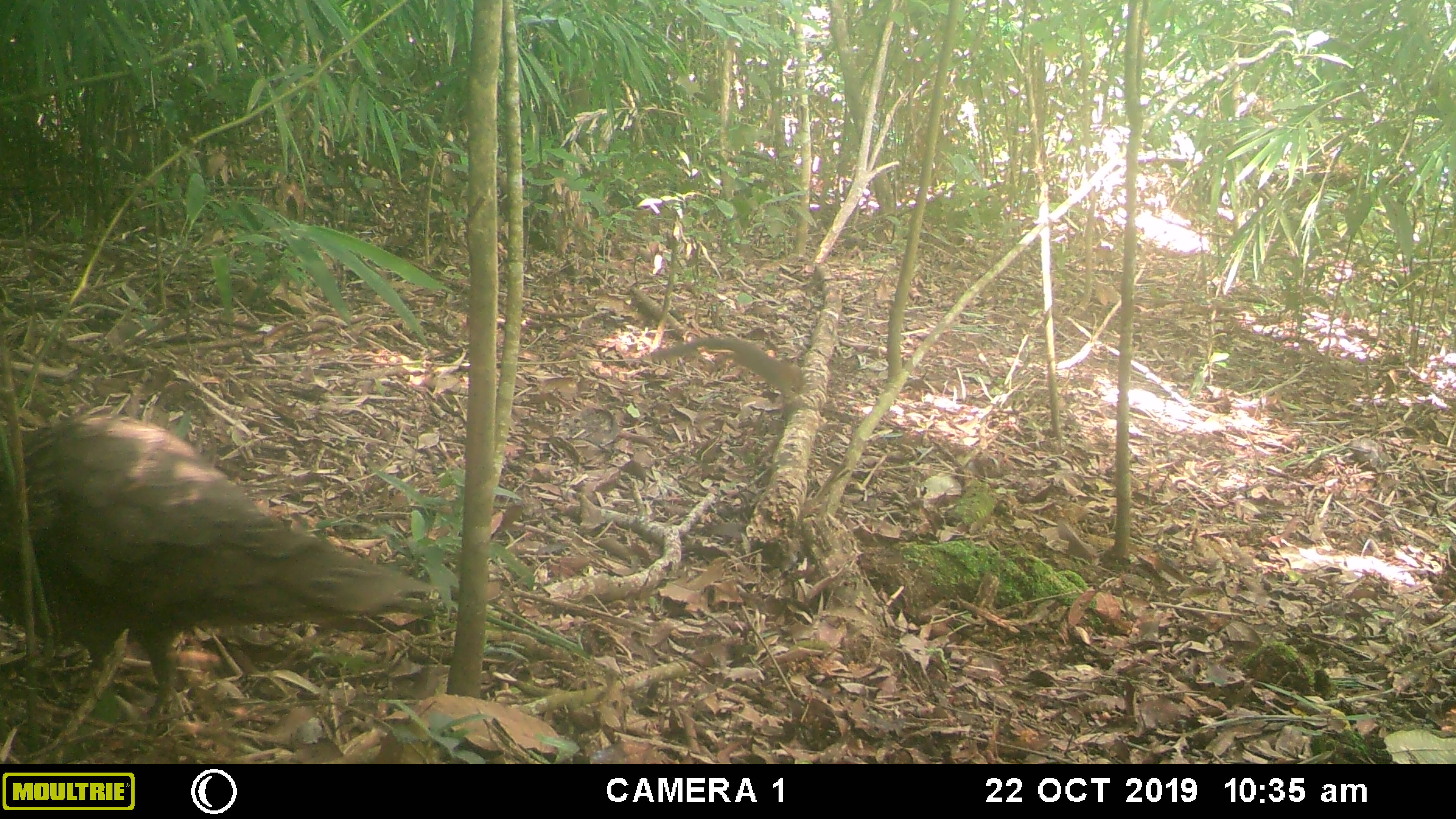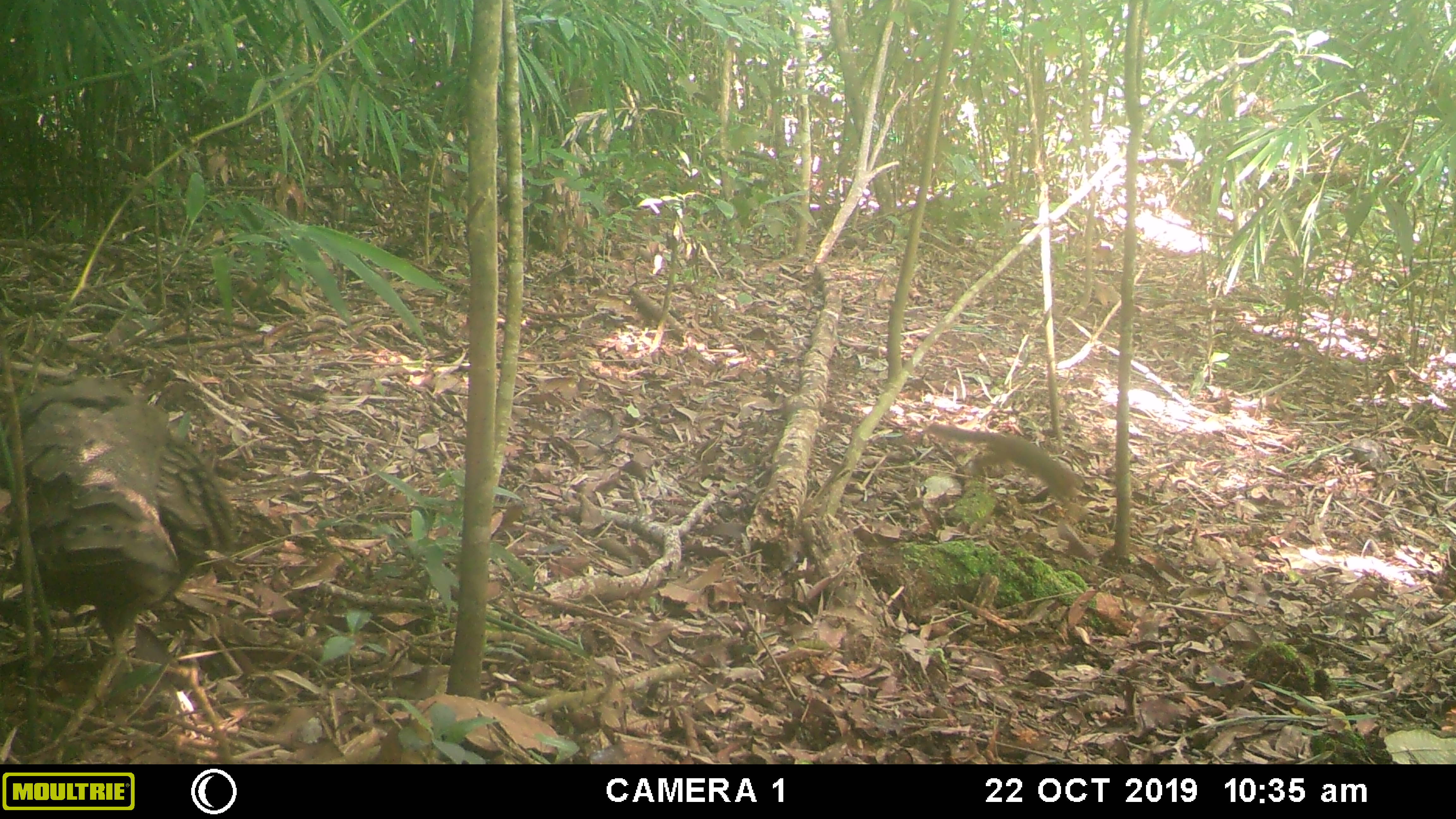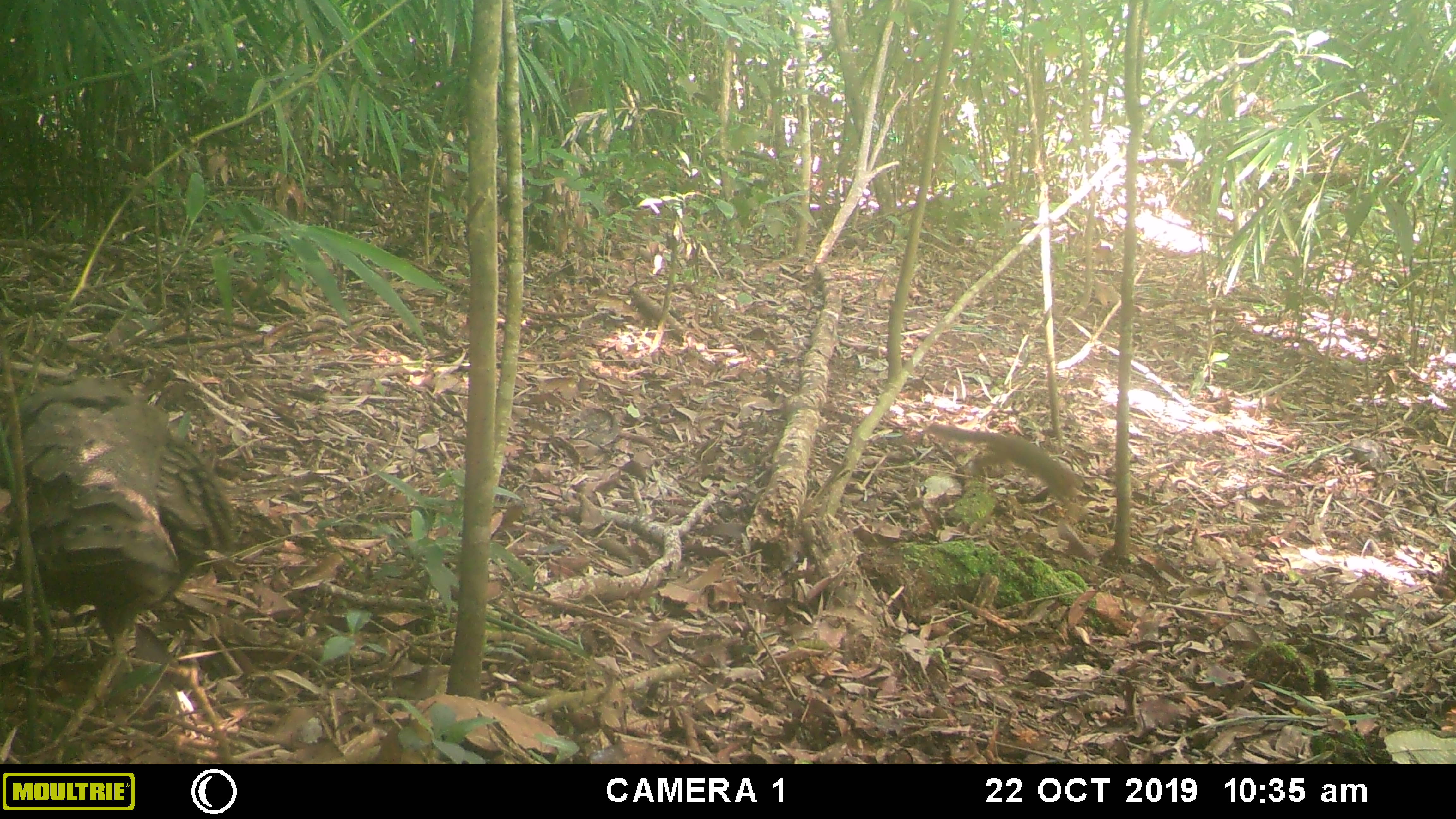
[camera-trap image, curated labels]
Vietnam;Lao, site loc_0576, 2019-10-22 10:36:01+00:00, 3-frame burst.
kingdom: Animalia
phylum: Chordata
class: Mammalia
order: Rodentia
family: Sciuridae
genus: Dremomys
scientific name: Dremomys rufigenis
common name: red-cheeked squirrel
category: red cheeked squirrel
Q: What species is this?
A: Red cheeked squirrel (red-cheeked squirrel) (Dremomys rufigenis).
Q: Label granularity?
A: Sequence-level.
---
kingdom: Animalia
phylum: Chordata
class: Aves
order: Galliformes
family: Phasianidae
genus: Polyplectron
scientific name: Polyplectron bicalcaratum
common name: gray peacock-pheasant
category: grey peacock pheasant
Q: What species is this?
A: Grey peacock pheasant (gray peacock-pheasant) (Polyplectron bicalcaratum).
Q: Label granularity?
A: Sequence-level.